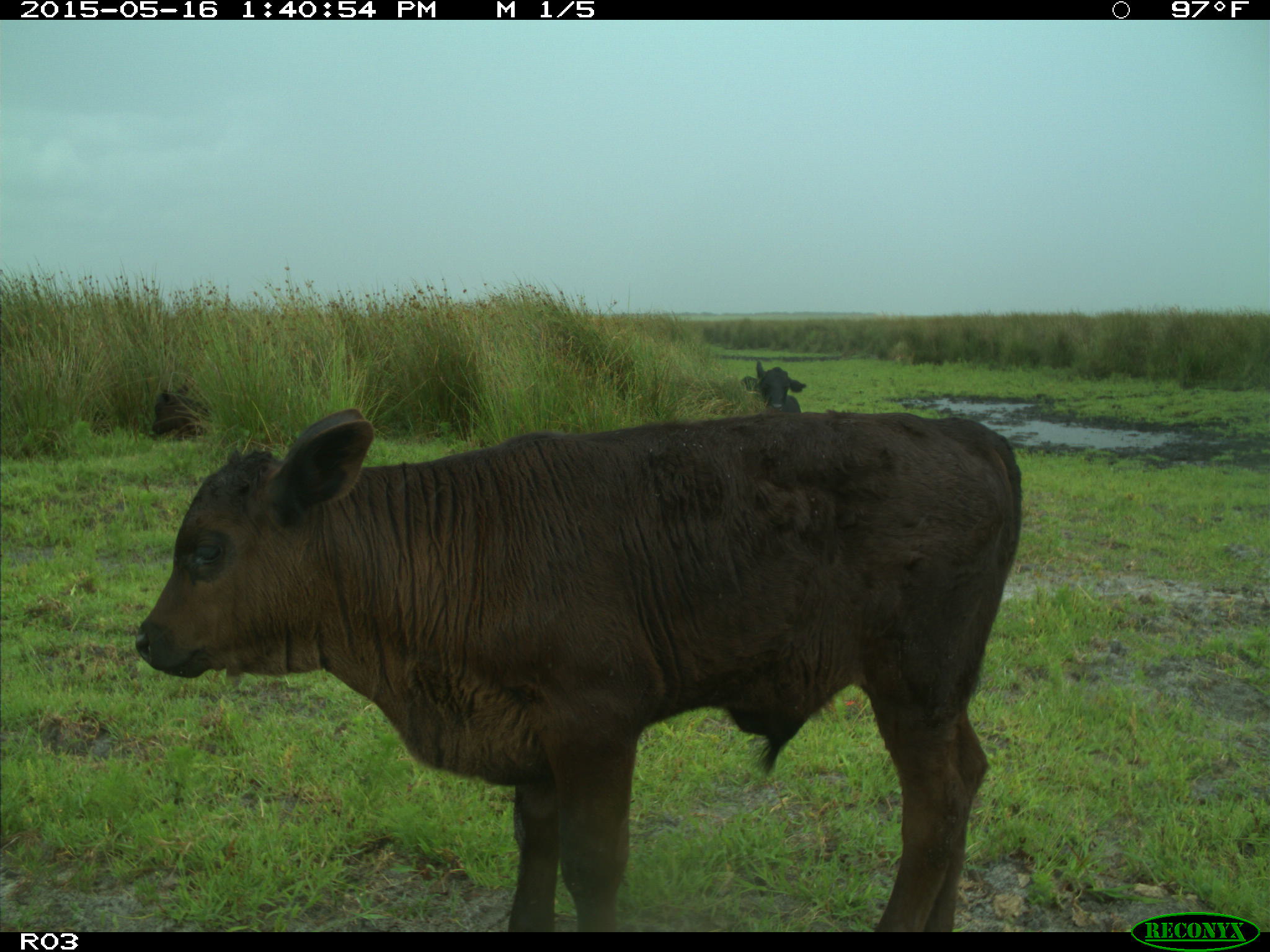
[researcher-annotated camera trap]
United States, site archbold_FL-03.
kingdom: Animalia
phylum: Chordata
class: Mammalia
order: Artiodactyla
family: Bovidae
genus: Bos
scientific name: Bos taurus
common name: domestic cow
Bos taurus (domestic cow).